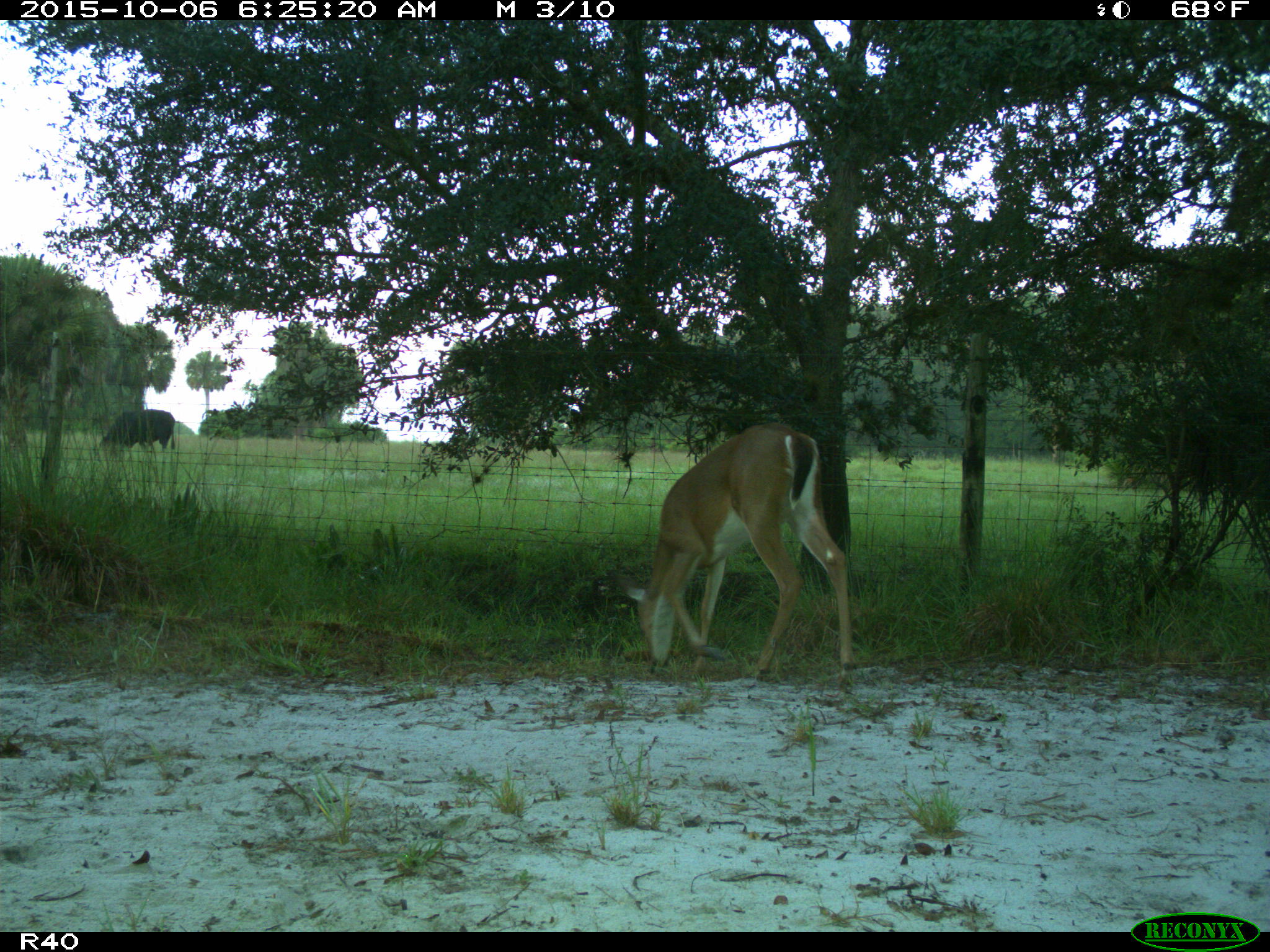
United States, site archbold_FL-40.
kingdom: Animalia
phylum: Chordata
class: Mammalia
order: Artiodactyla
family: Bovidae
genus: Bos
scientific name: Bos taurus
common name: domestic cow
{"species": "Bos taurus (domestic cow)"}